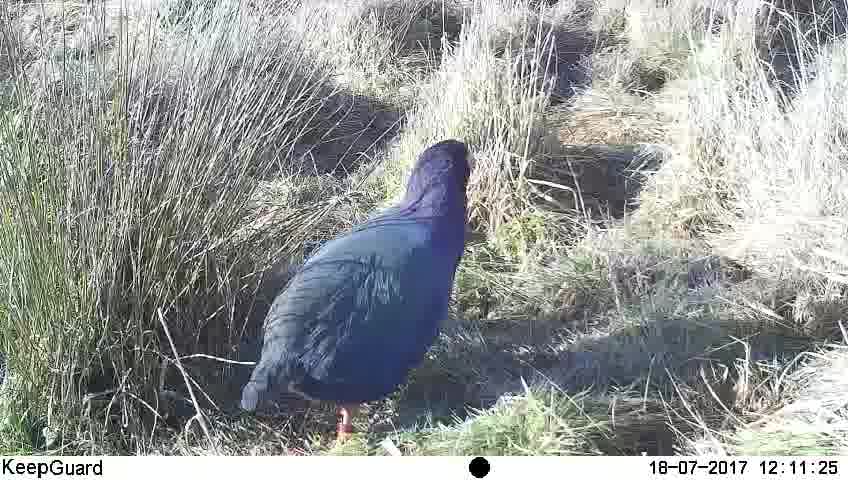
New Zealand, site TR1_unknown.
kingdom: Animalia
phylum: Chordata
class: Aves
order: Gruiformes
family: Rallidae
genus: Porphyrio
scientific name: Porphyrio mantelli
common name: takahe